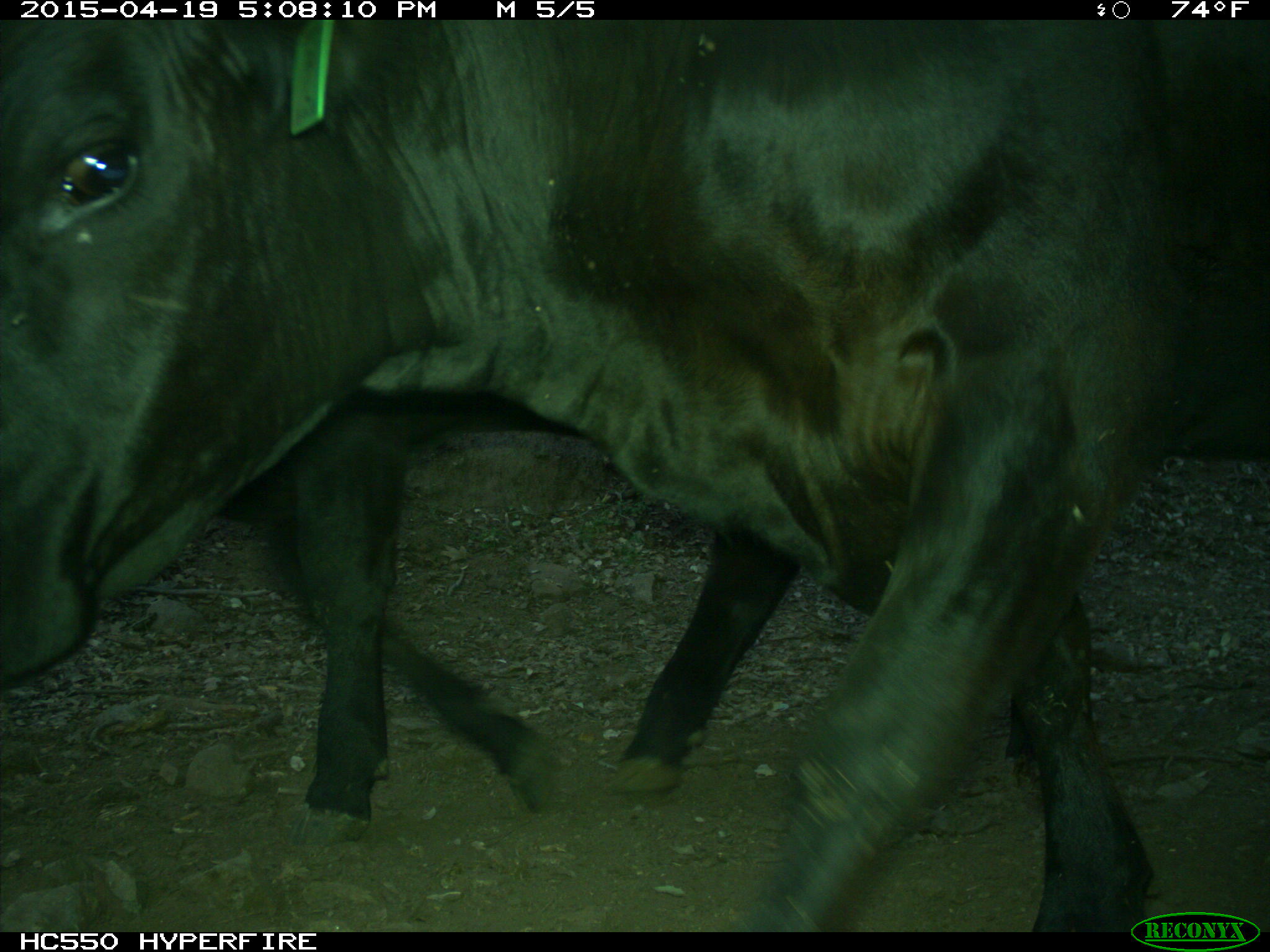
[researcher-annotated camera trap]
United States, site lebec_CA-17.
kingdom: Animalia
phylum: Chordata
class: Mammalia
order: Artiodactyla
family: Bovidae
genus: Bos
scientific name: Bos taurus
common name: domestic cow